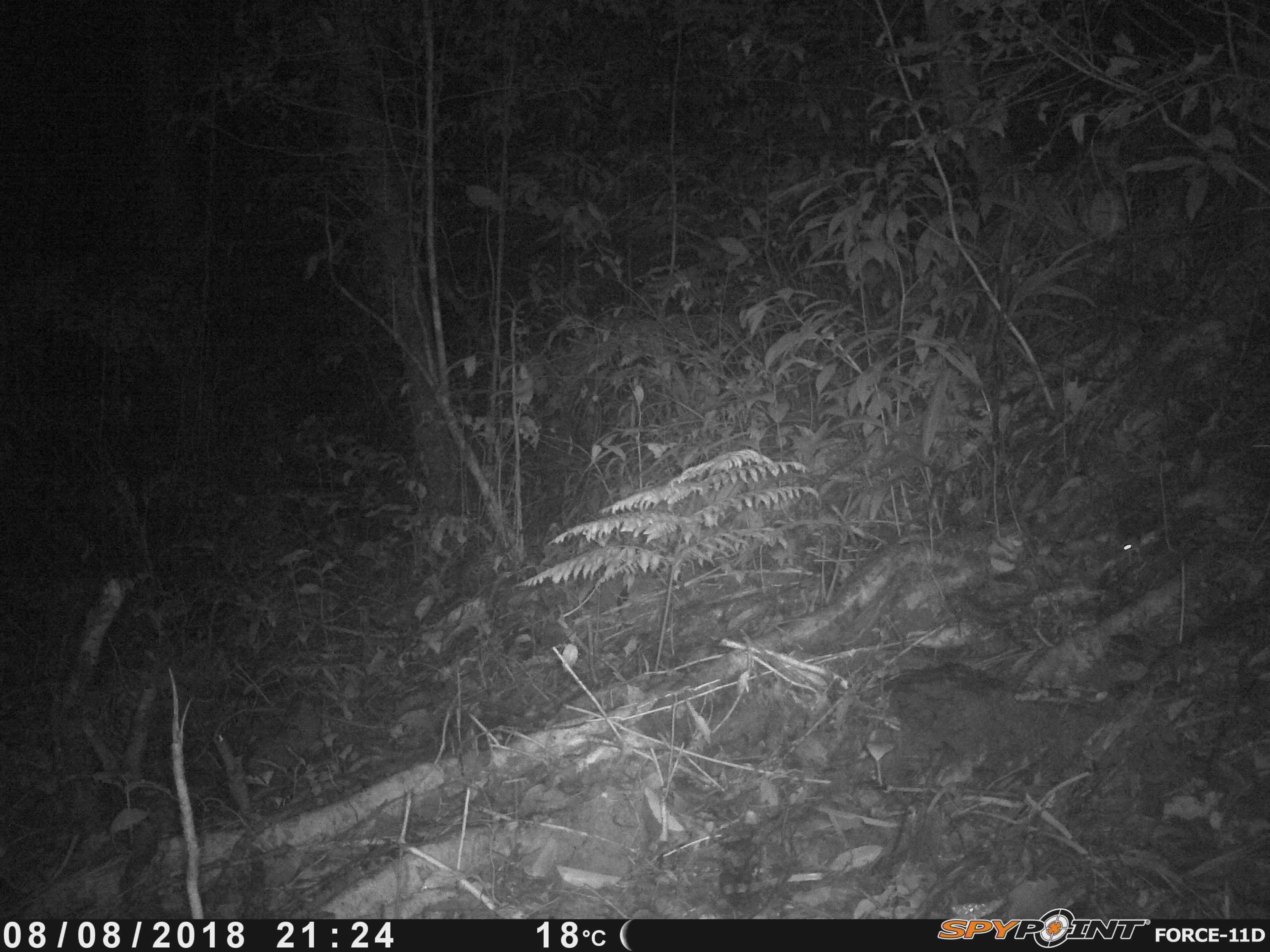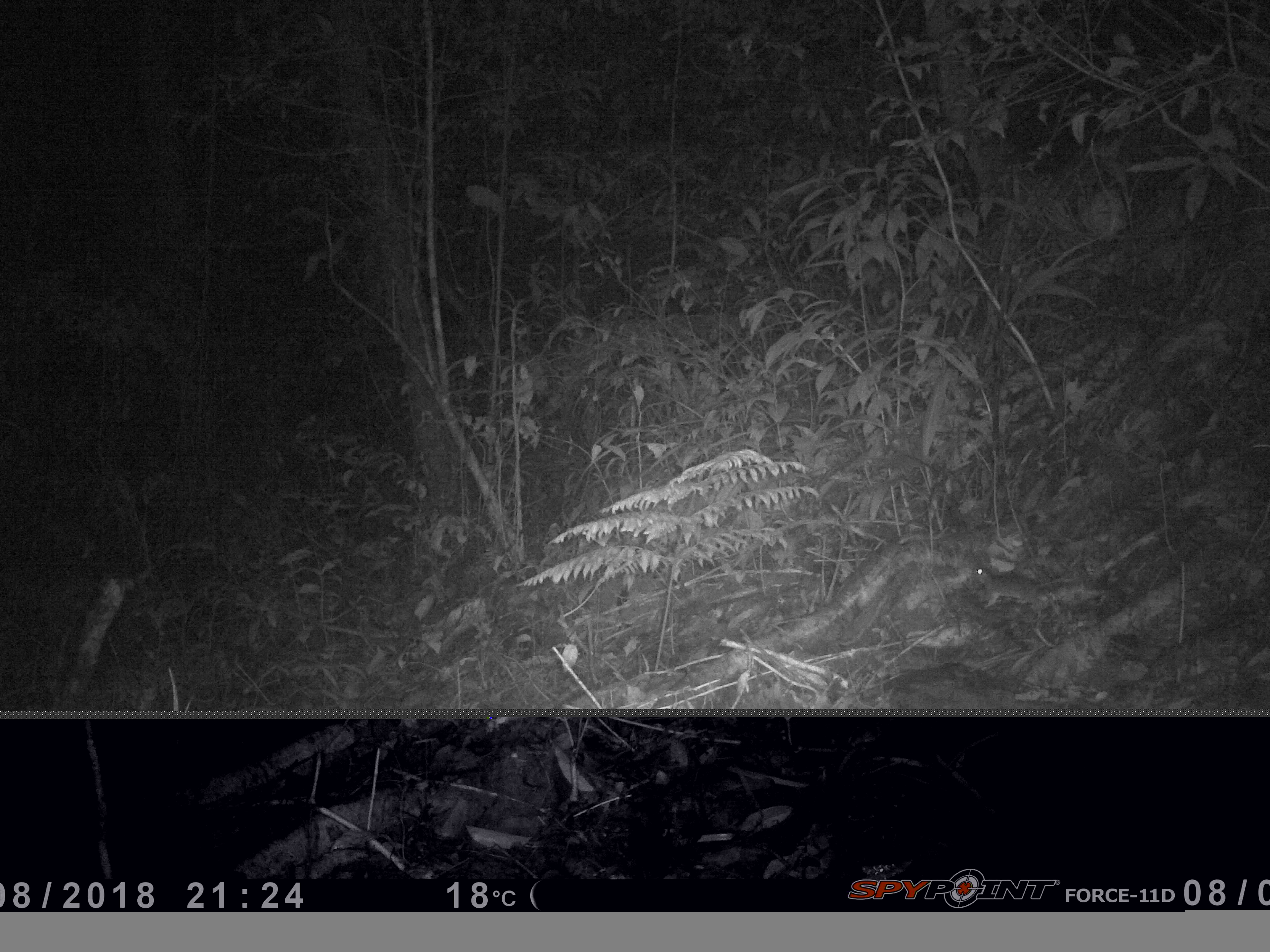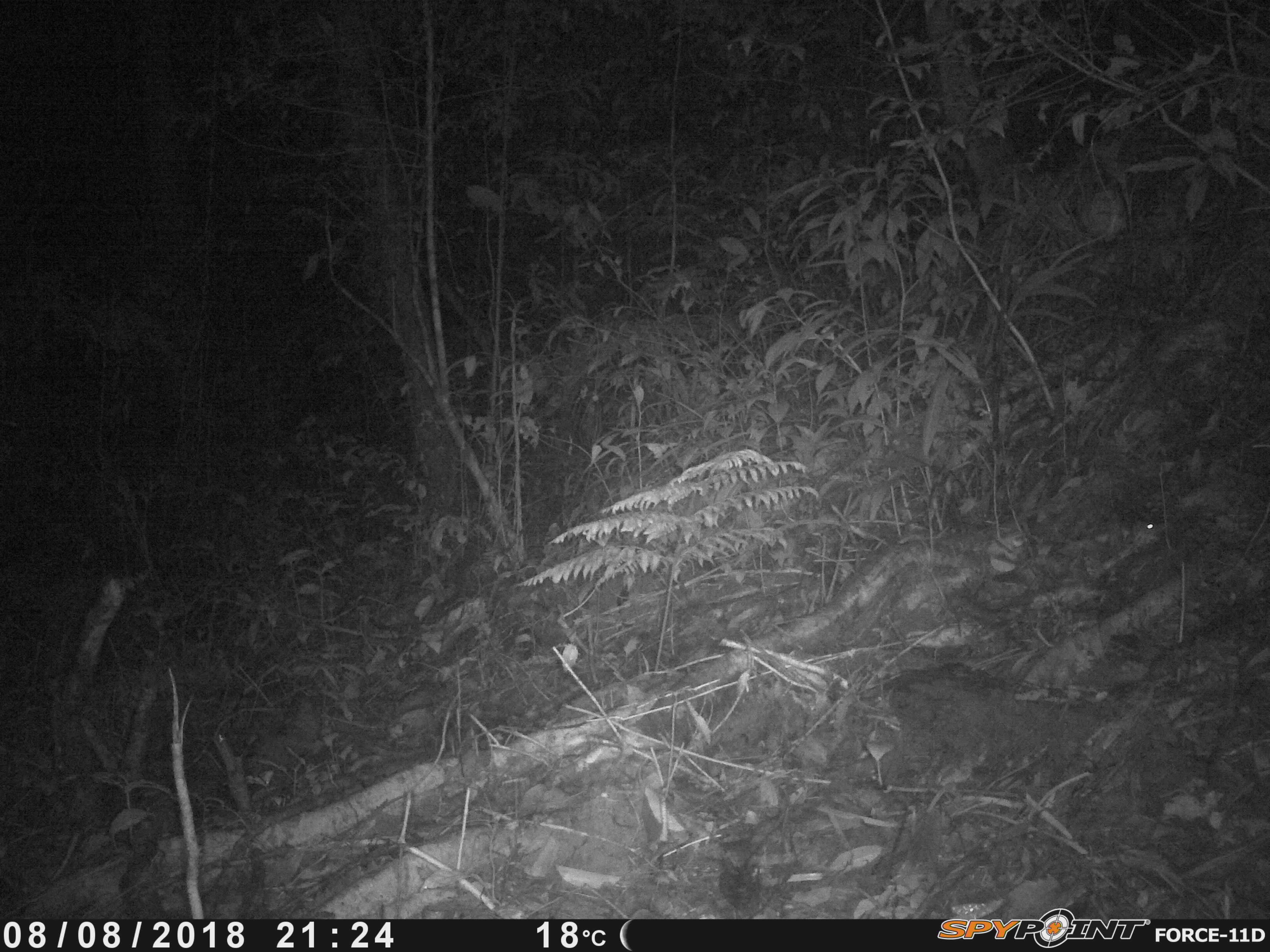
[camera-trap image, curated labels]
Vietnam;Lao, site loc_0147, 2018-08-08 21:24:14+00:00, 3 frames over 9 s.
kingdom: Animalia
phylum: Chordata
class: Mammalia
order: Rodentia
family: Muridae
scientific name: Muridae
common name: old-world mice and rats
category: unidentified murid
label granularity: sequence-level